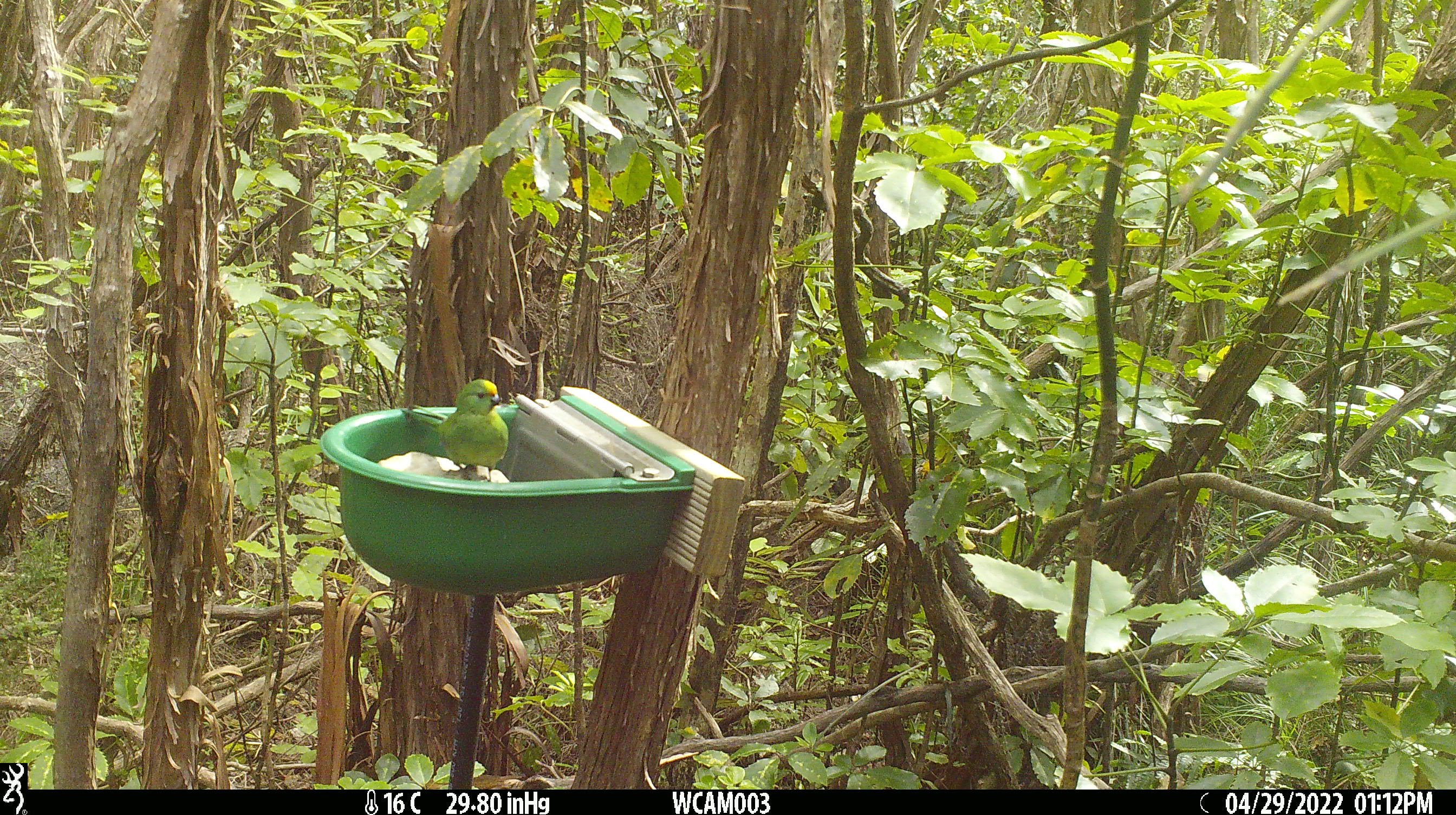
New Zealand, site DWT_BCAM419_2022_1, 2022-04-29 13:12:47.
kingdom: Animalia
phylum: Chordata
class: Aves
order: Psittaciformes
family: Psittaculidae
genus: Cyanoramphus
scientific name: Cyanoramphus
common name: parakeet